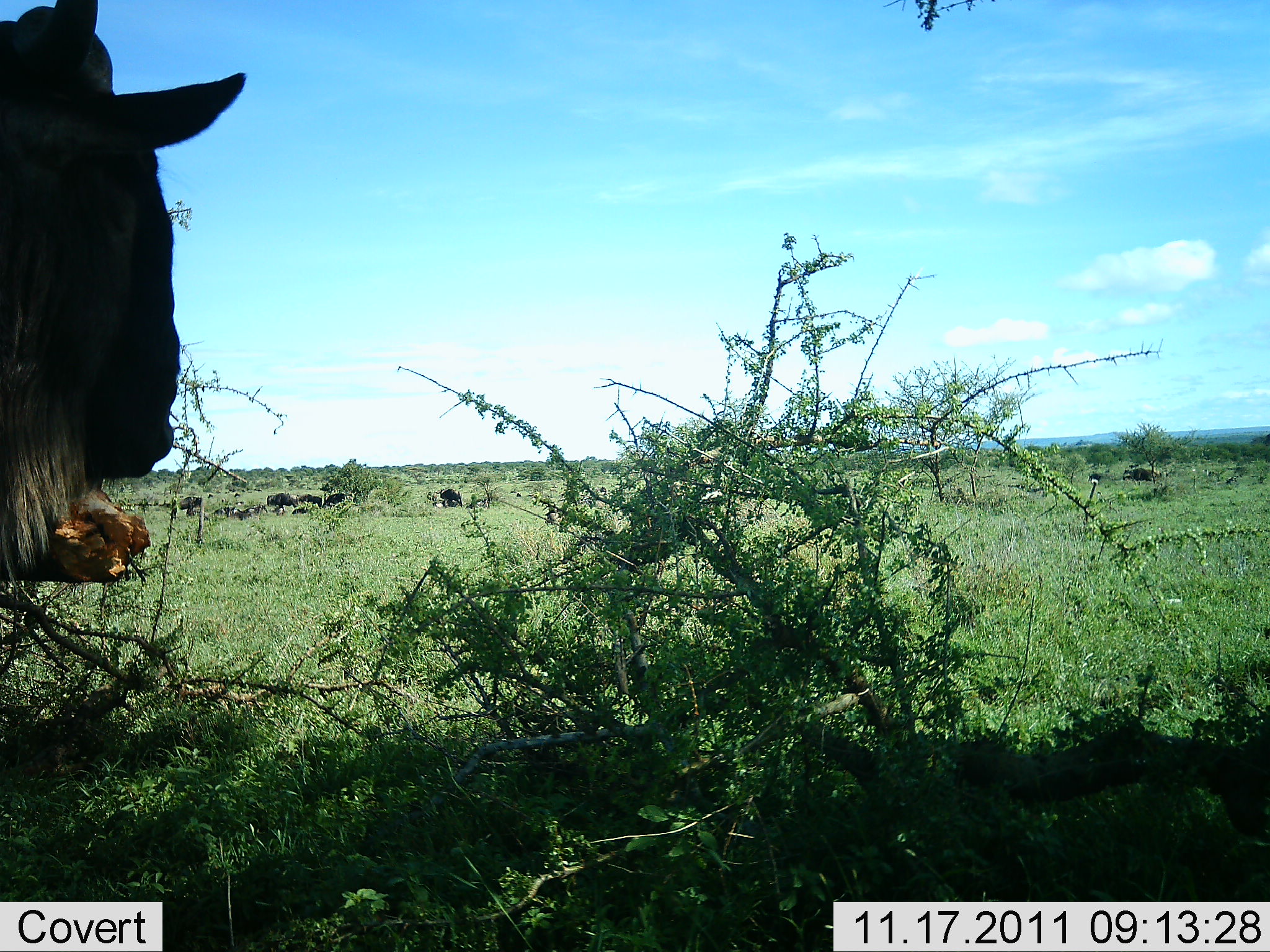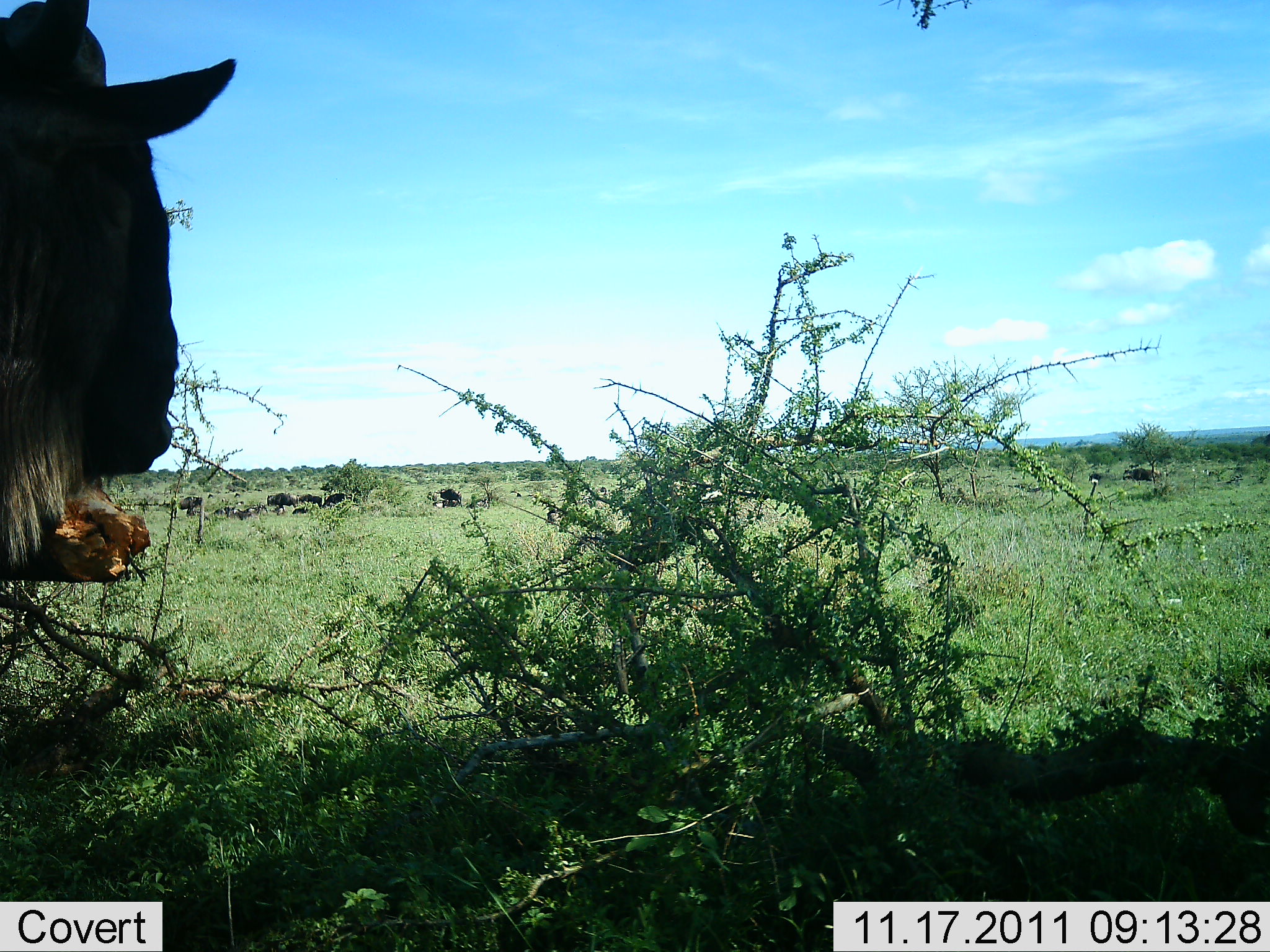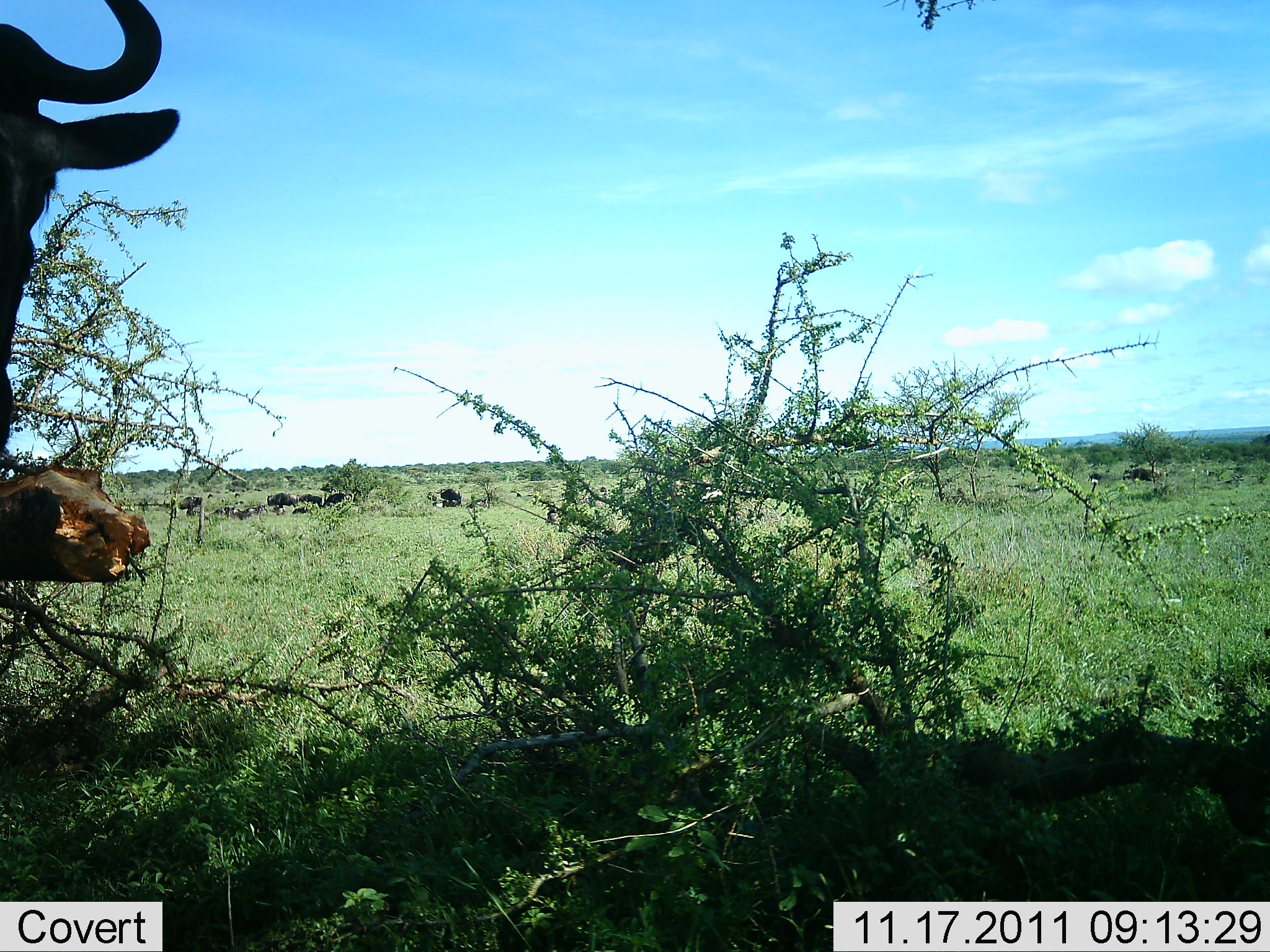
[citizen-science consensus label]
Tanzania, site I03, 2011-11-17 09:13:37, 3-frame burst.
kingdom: Animalia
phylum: Chordata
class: Mammalia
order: Artiodactyla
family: Bovidae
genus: Connochaetes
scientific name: Connochaetes taurinus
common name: blue wildebeest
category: wildebeest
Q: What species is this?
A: Wildebeest (blue wildebeest) (Connochaetes taurinus).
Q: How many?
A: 1.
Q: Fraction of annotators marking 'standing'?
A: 88%.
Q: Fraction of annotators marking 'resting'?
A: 18%.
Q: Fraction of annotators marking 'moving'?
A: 6%.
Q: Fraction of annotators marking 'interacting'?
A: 0%.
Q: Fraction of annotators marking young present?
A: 0%.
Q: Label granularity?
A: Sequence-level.